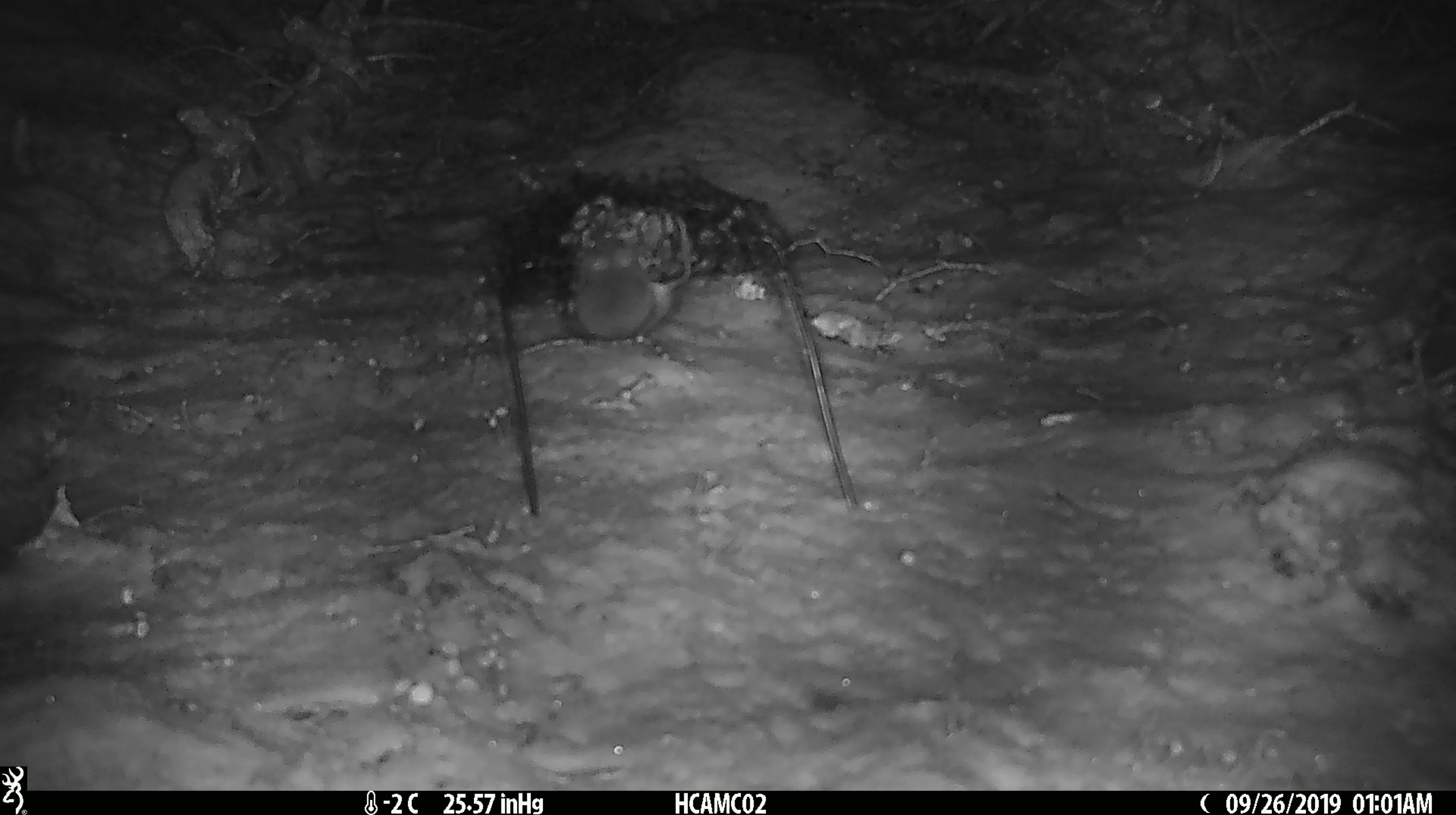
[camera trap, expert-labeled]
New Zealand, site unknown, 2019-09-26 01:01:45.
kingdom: Animalia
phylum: Chordata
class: Mammalia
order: Rodentia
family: Muridae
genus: Mus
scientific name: Mus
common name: mouse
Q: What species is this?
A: Mouse (Mus).